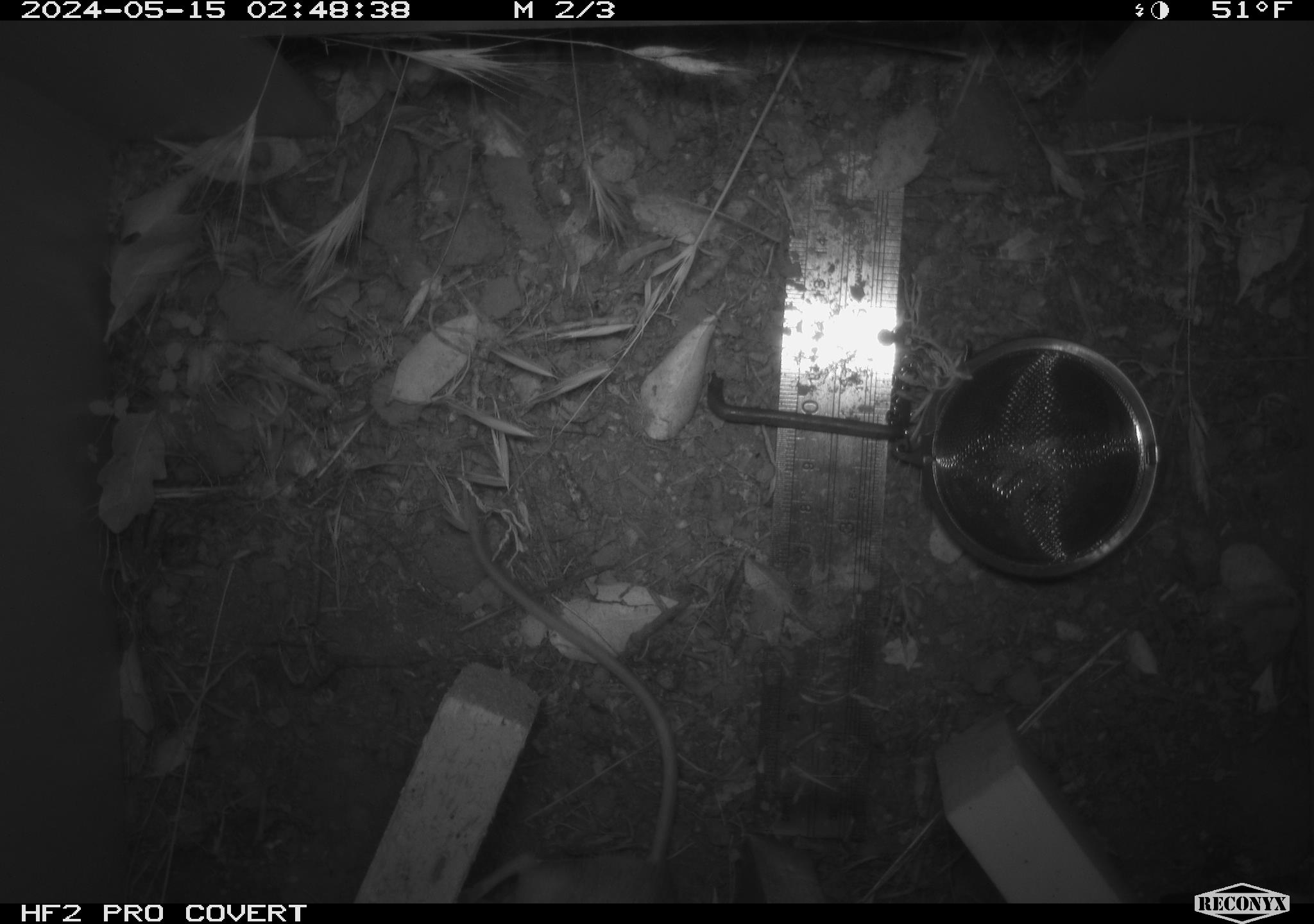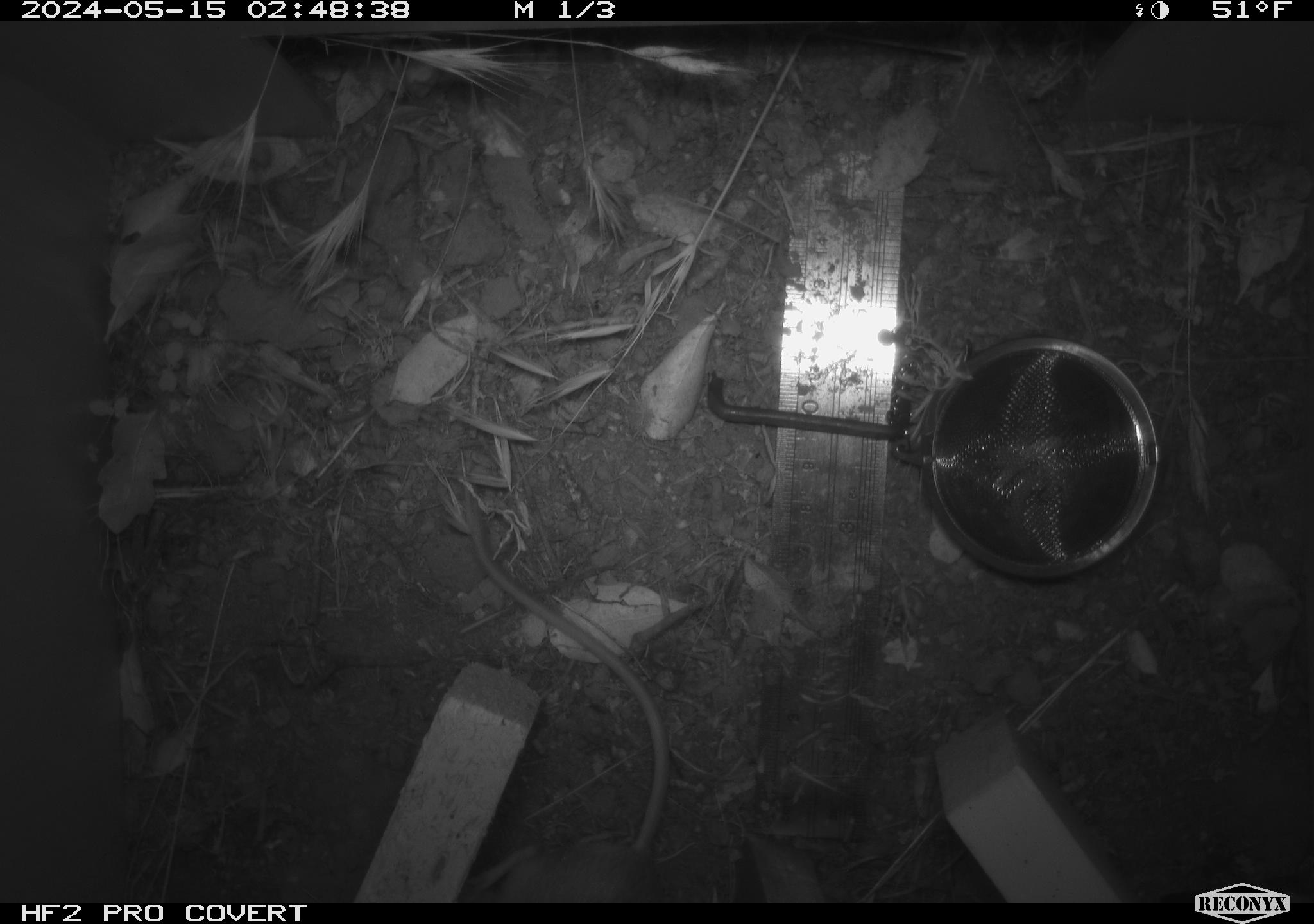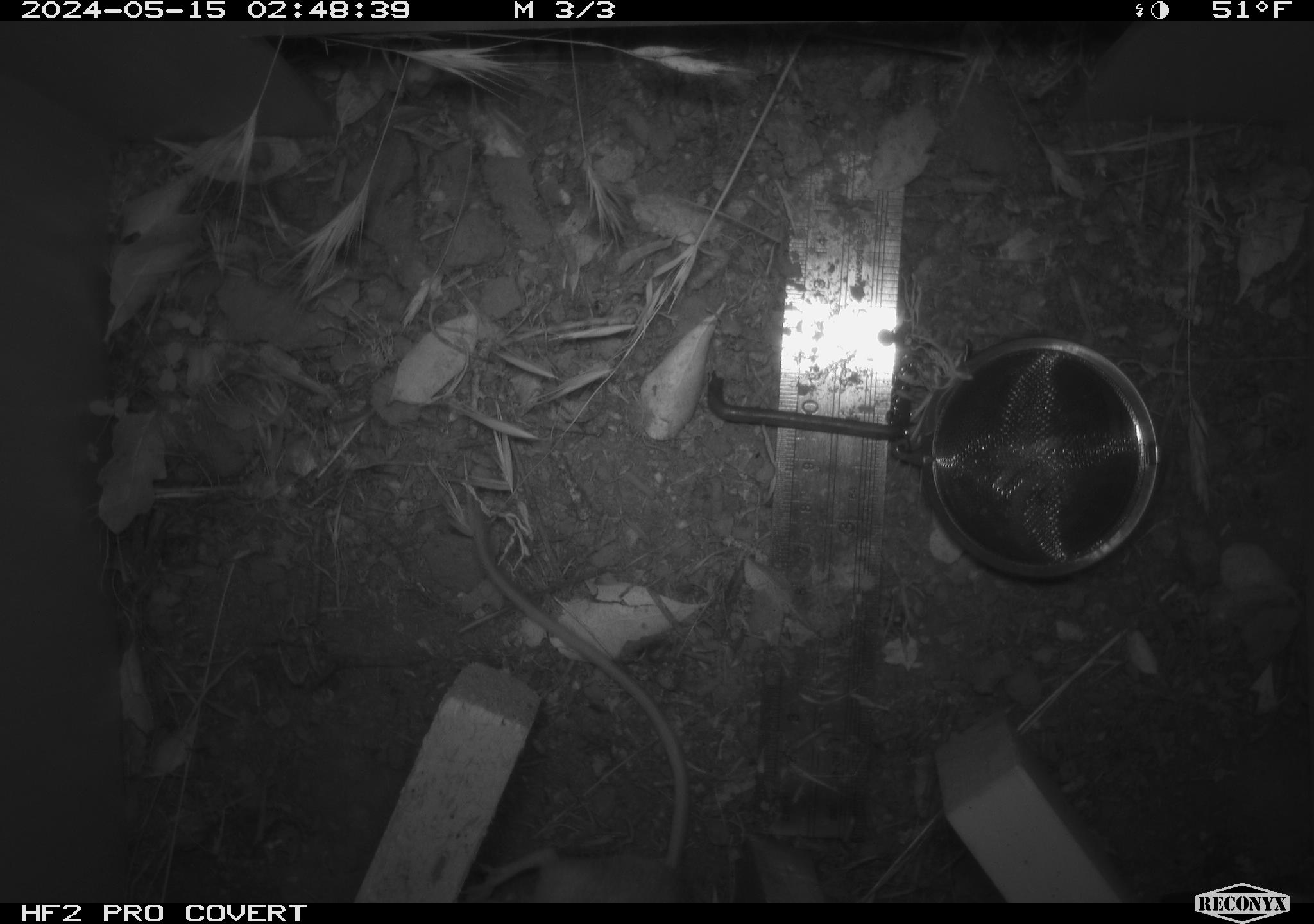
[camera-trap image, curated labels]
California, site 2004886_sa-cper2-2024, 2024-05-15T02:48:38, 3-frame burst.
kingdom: Animalia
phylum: Chordata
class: Mammalia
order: Rodentia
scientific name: Rodentia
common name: rodent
Rodent (Rodentia).